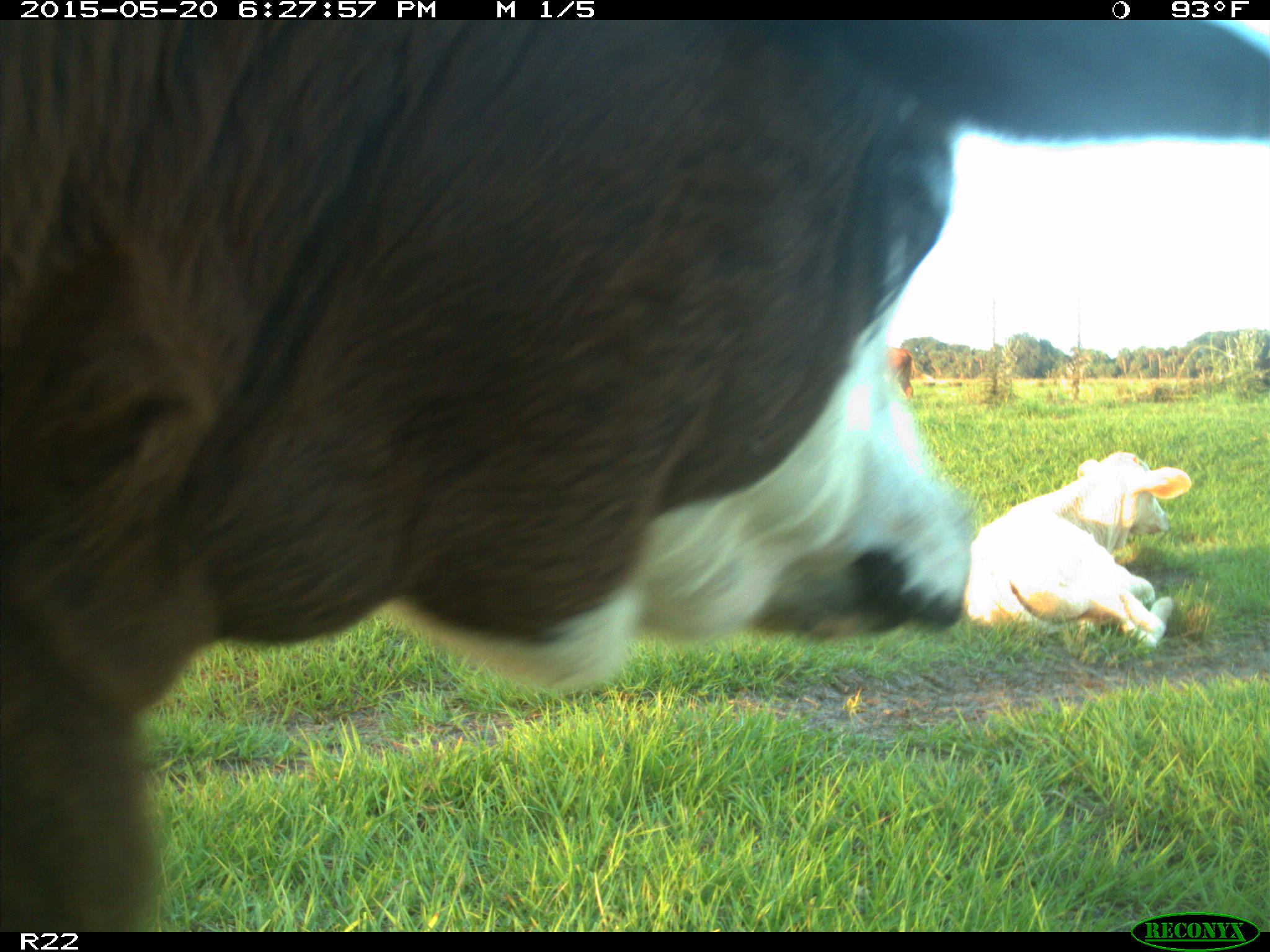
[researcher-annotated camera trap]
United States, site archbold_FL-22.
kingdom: Animalia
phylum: Chordata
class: Mammalia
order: Artiodactyla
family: Bovidae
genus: Bos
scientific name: Bos taurus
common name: domestic cow